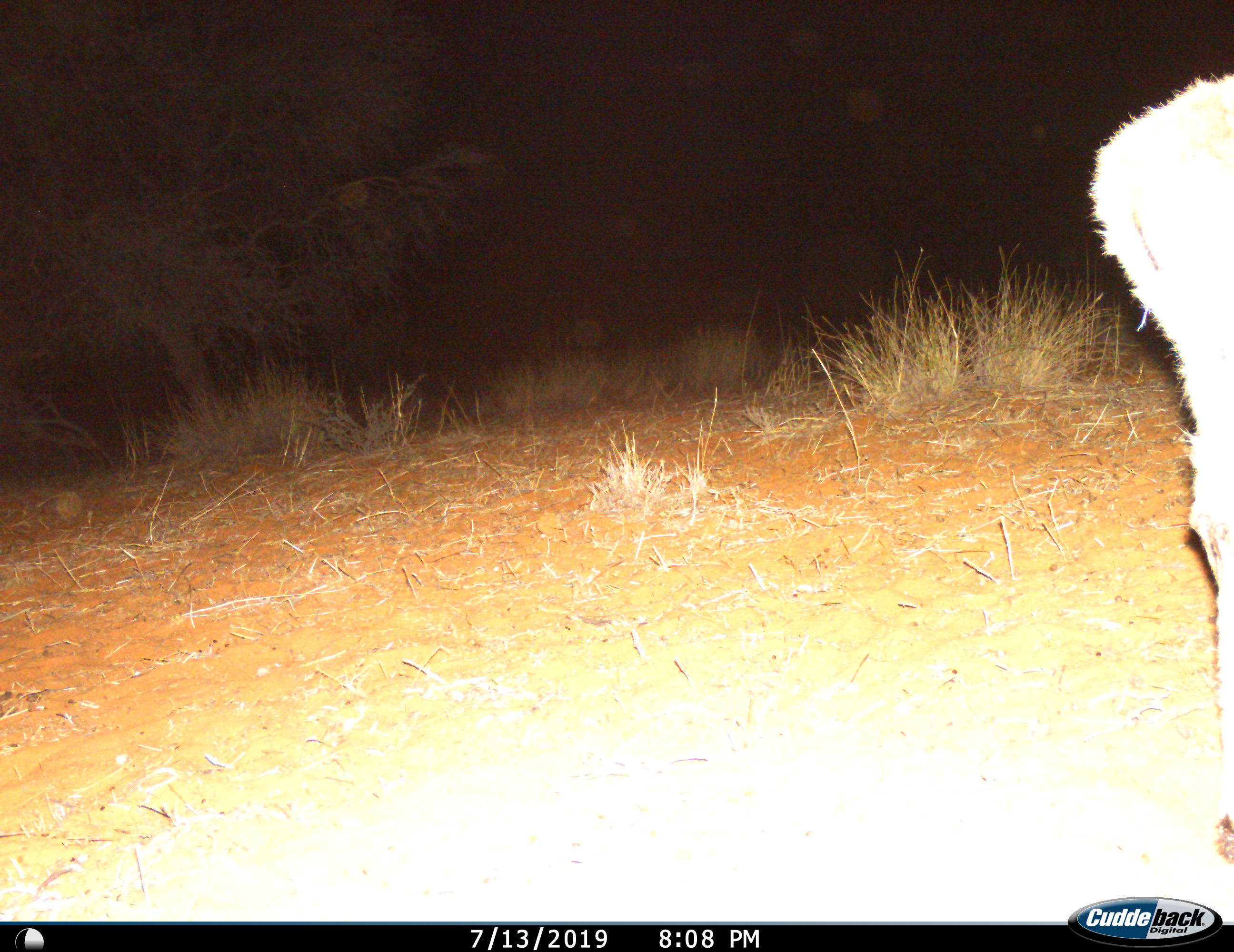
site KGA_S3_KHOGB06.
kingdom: Animalia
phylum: Chordata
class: Mammalia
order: Artiodactyla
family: Bovidae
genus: Antidorcas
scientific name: Antidorcas marsupialis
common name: springbok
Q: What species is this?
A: Springbok (Antidorcas marsupialis).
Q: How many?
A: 1.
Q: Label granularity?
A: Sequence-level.